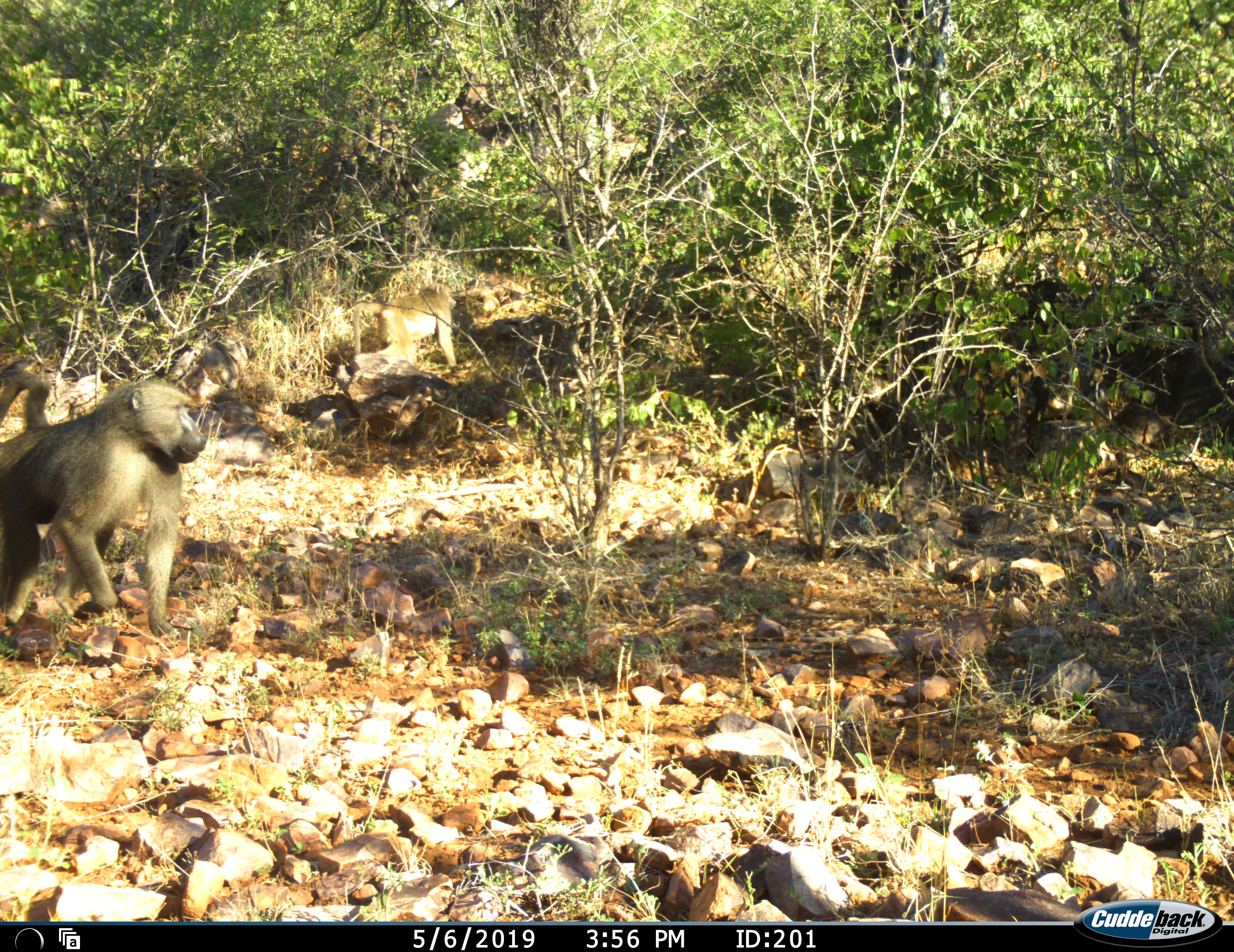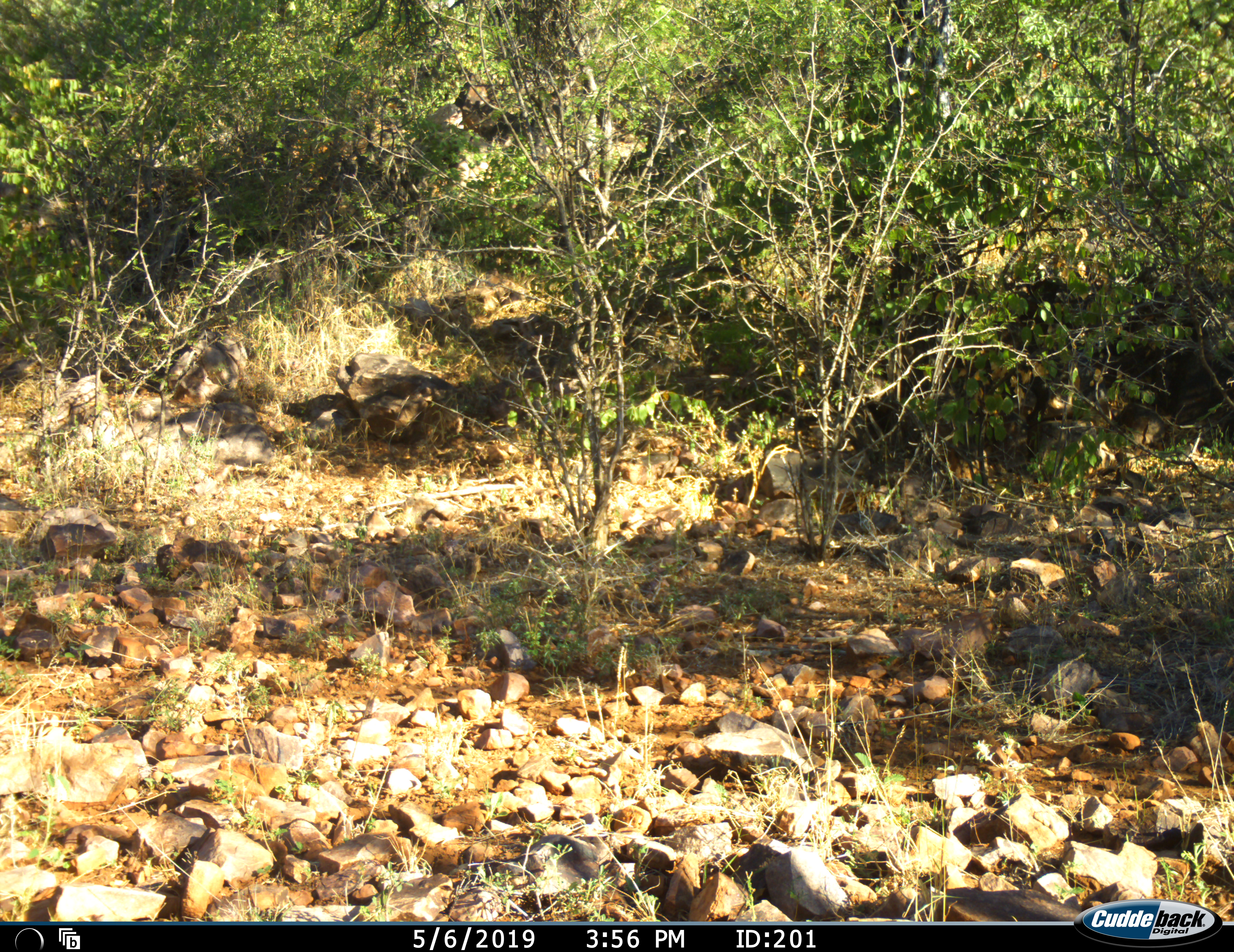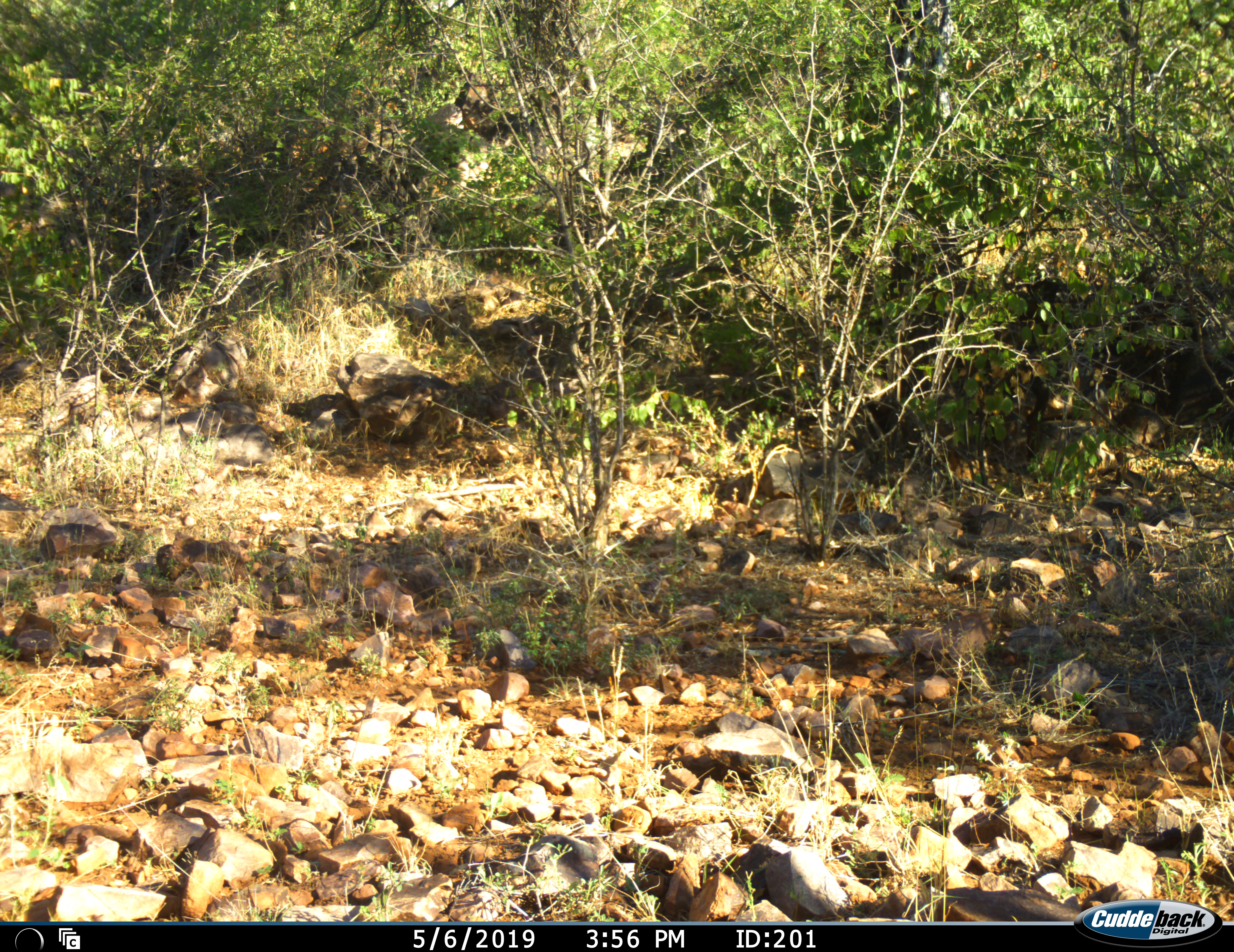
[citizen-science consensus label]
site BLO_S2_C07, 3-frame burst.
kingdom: Animalia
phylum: Chordata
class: Mammalia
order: Primates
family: Cercopithecidae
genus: Papio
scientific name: Papio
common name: baboon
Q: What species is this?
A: Baboon (Papio).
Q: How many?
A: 2.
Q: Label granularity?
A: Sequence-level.